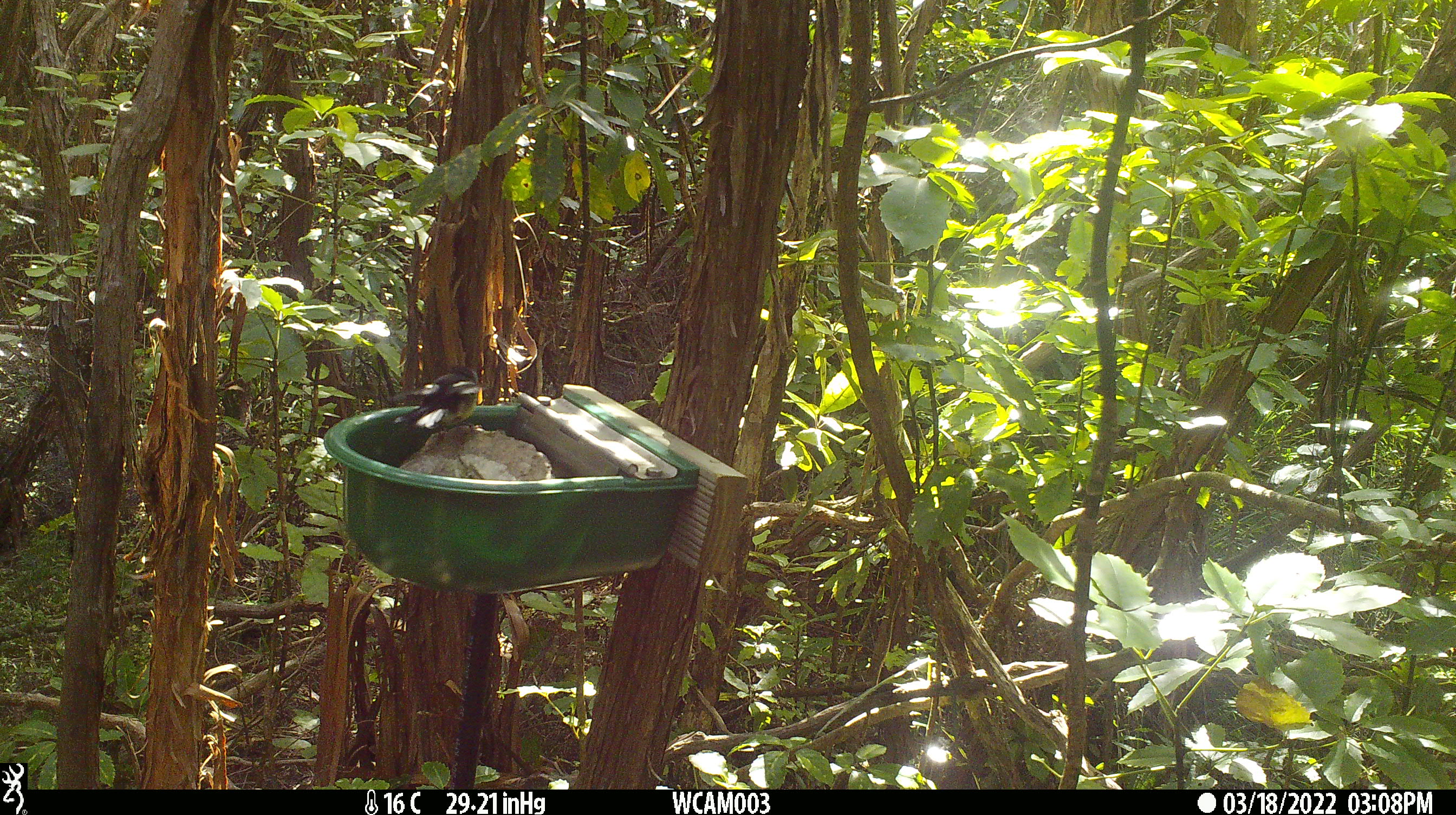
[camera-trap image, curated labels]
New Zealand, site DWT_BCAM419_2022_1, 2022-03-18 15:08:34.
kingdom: Animalia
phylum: Chordata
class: Aves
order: Passeriformes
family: Petroicidae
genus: Petroica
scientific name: Petroica macrocephala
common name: tomtit